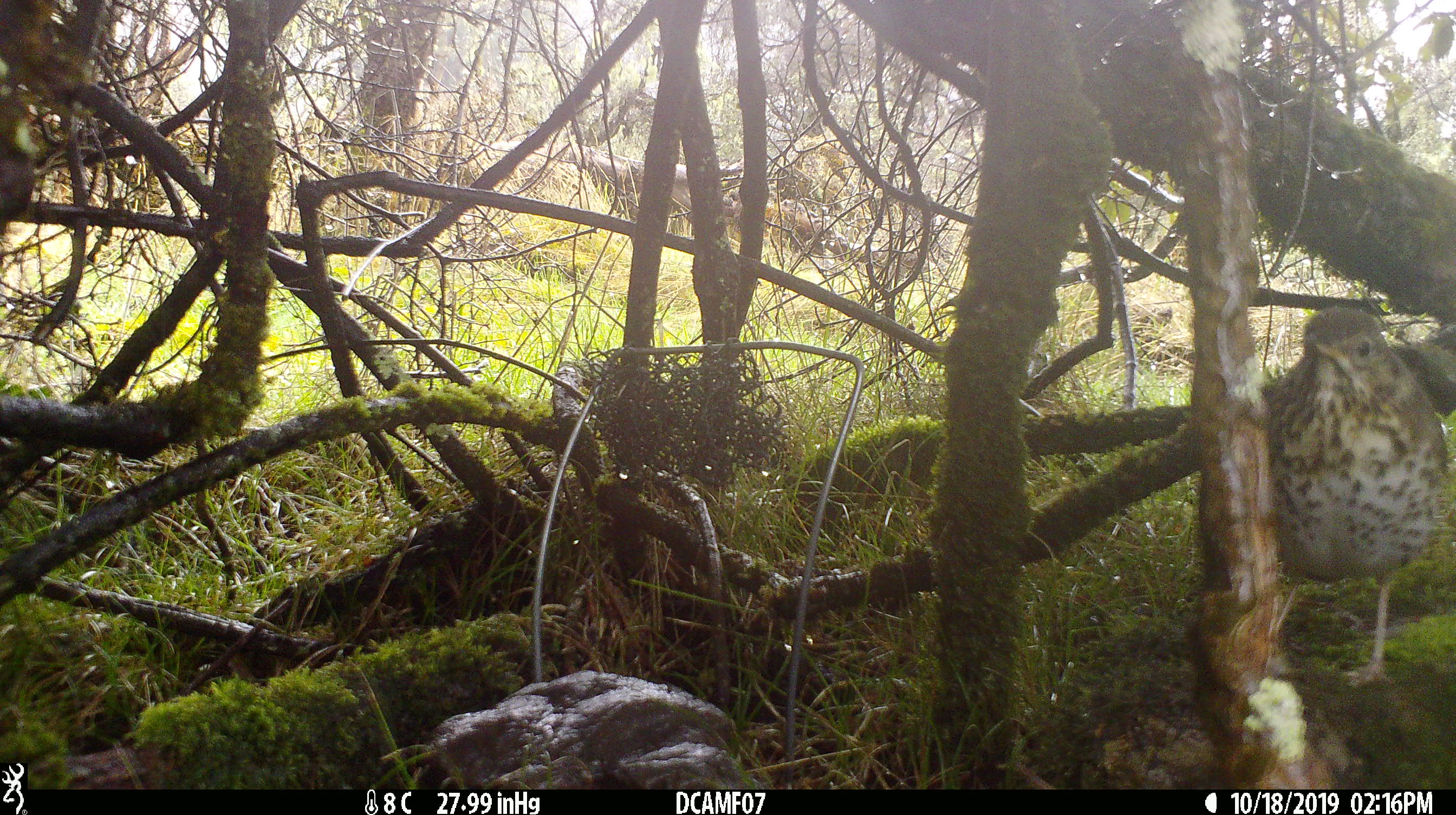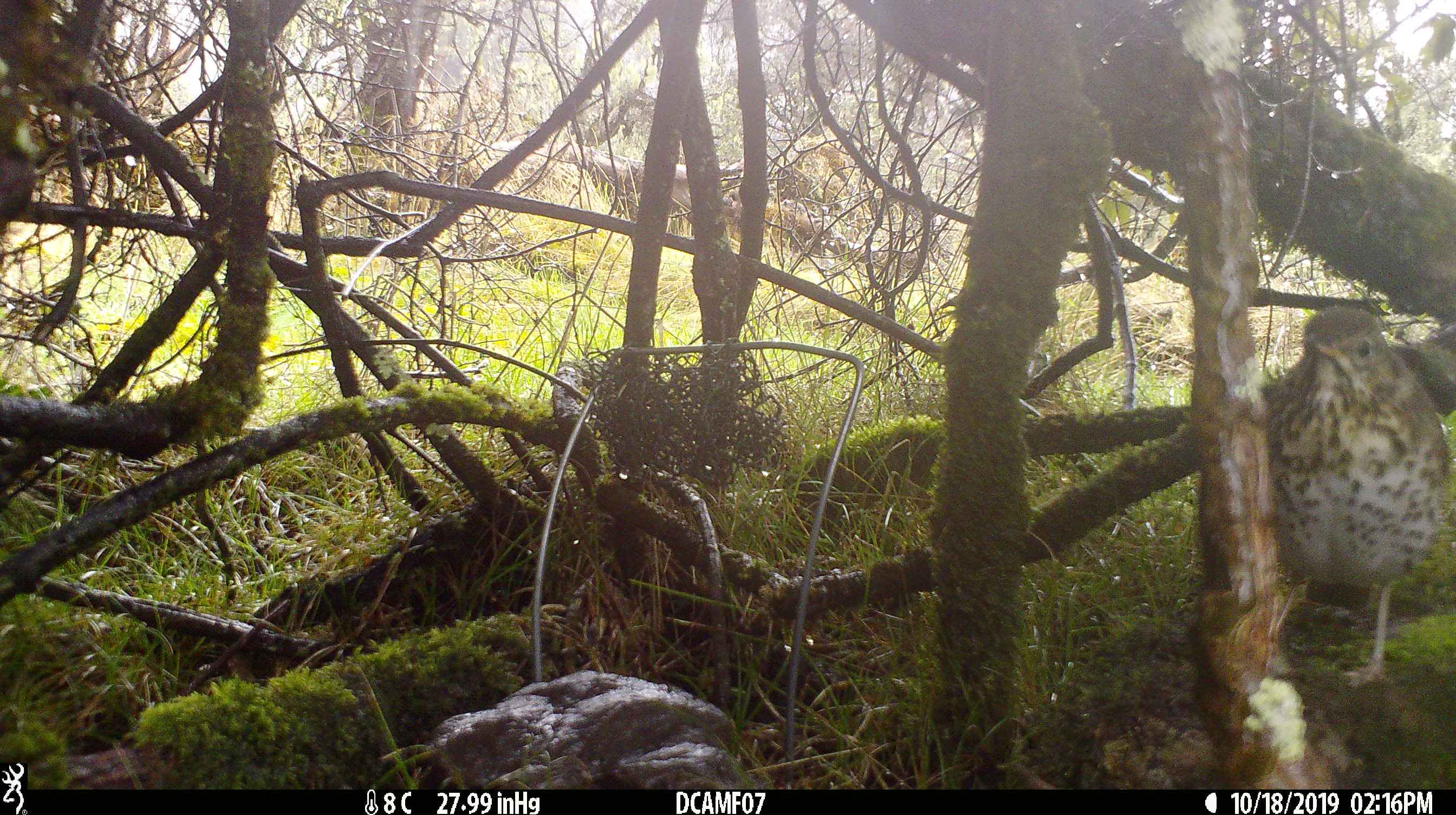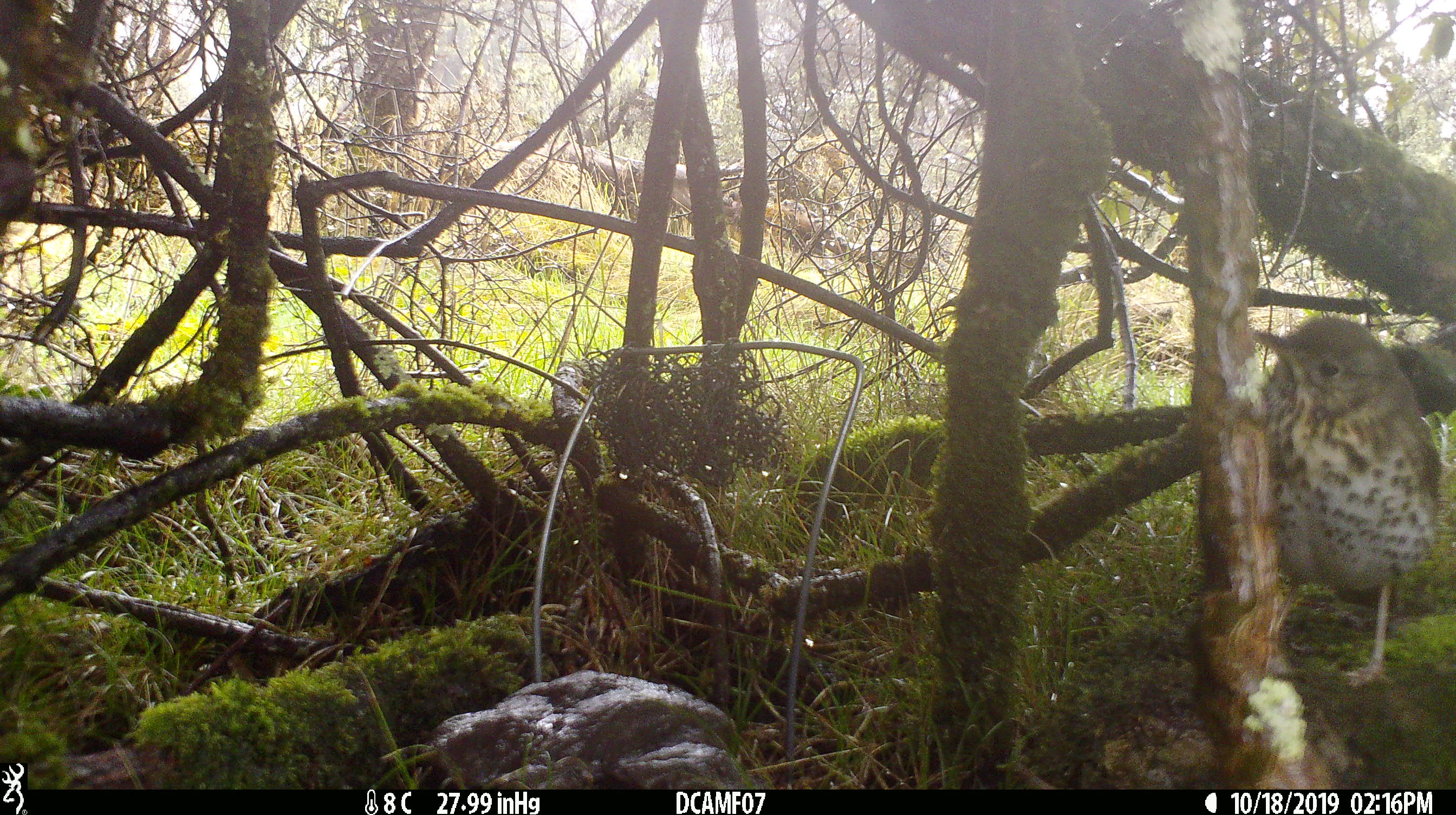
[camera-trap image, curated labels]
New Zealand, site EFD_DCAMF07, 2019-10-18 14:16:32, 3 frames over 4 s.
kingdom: Animalia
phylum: Chordata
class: Aves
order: Passeriformes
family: Turdidae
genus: Turdus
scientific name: Turdus philomelos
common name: song thrush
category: thrush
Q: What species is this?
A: Thrush (song thrush) (Turdus philomelos).